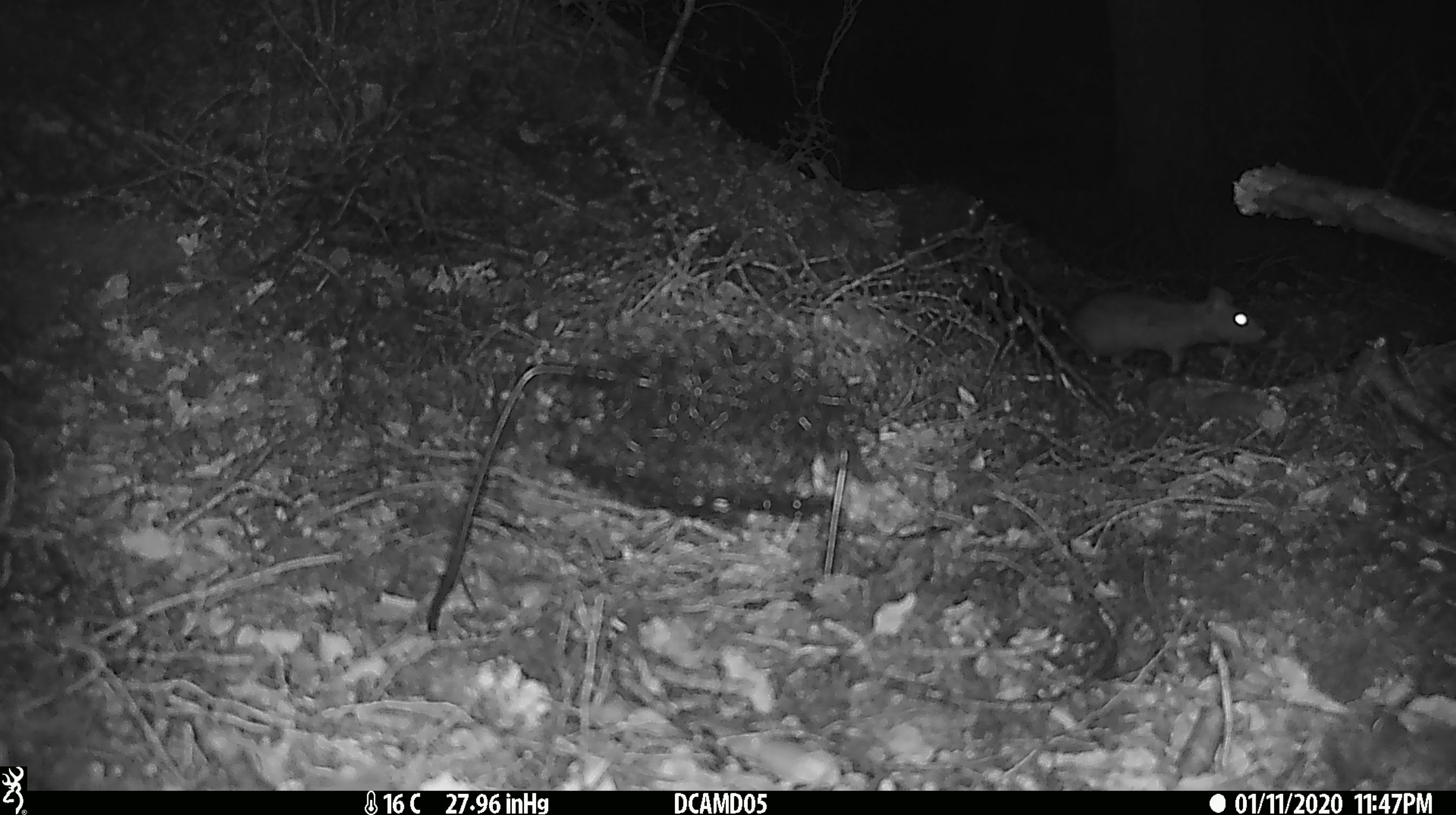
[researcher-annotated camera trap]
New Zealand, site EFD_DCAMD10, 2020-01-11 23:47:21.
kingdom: Animalia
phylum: Chordata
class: Mammalia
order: Rodentia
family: Muridae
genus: Rattus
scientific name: Rattus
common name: rat